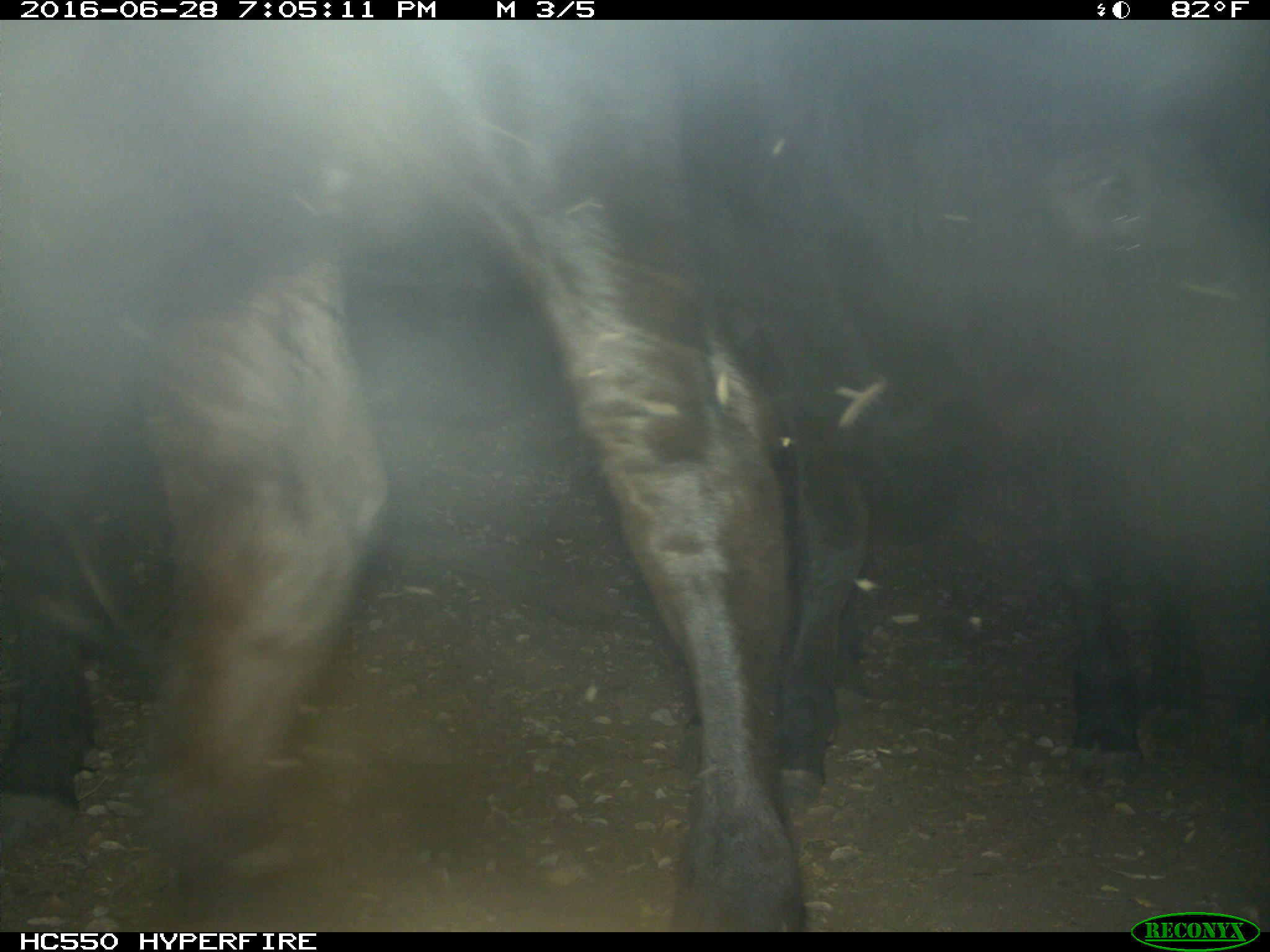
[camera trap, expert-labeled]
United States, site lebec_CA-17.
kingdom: Animalia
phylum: Chordata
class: Mammalia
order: Artiodactyla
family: Bovidae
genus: Bos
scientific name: Bos taurus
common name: domestic cow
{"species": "Bos taurus (domestic cow)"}